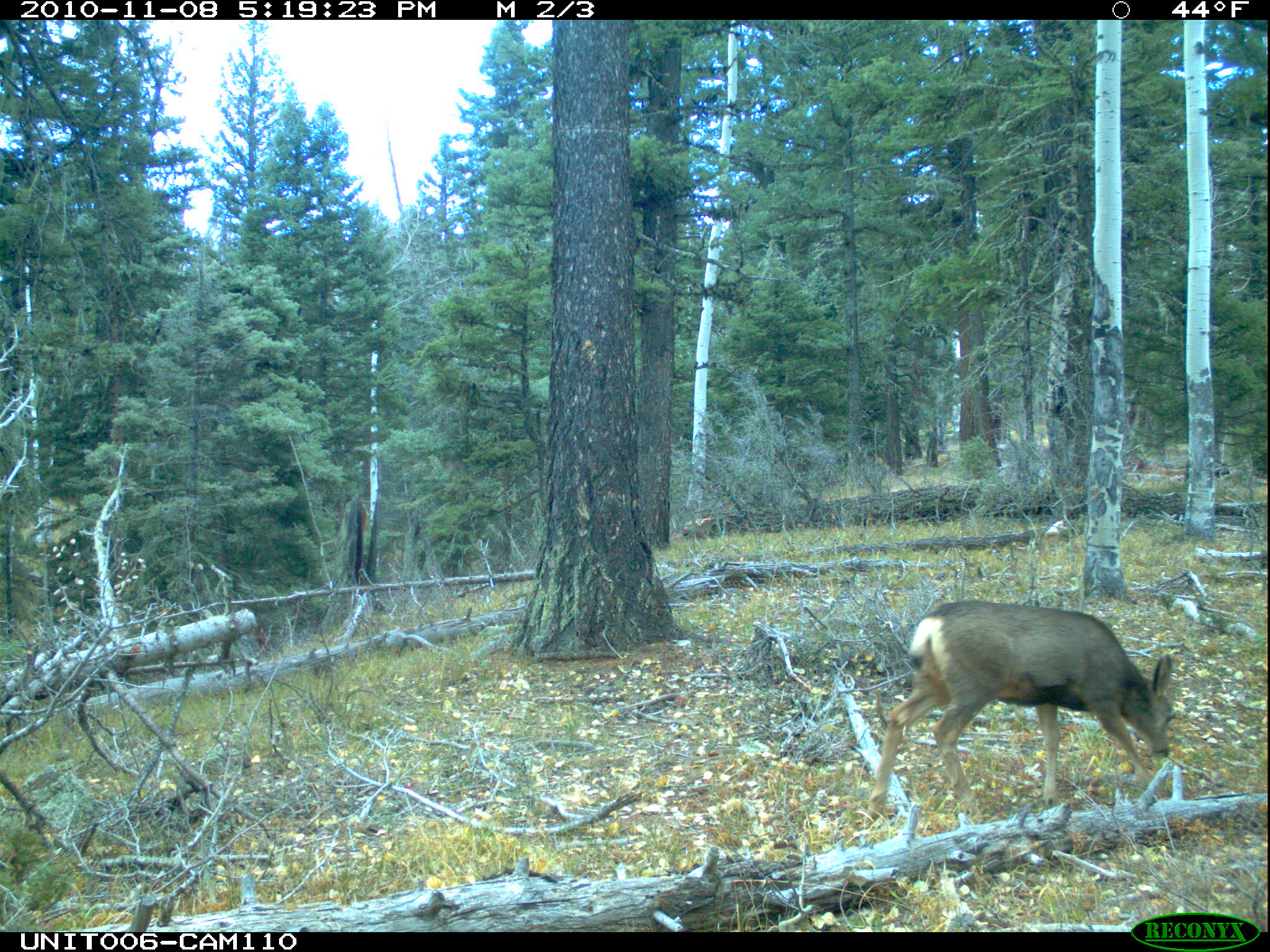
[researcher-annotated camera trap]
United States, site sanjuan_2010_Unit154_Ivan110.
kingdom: Animalia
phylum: Chordata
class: Mammalia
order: Artiodactyla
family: Cervidae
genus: Odocoileus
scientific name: Odocoileus hemionus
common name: mule deer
Odocoileus hemionus (mule deer).